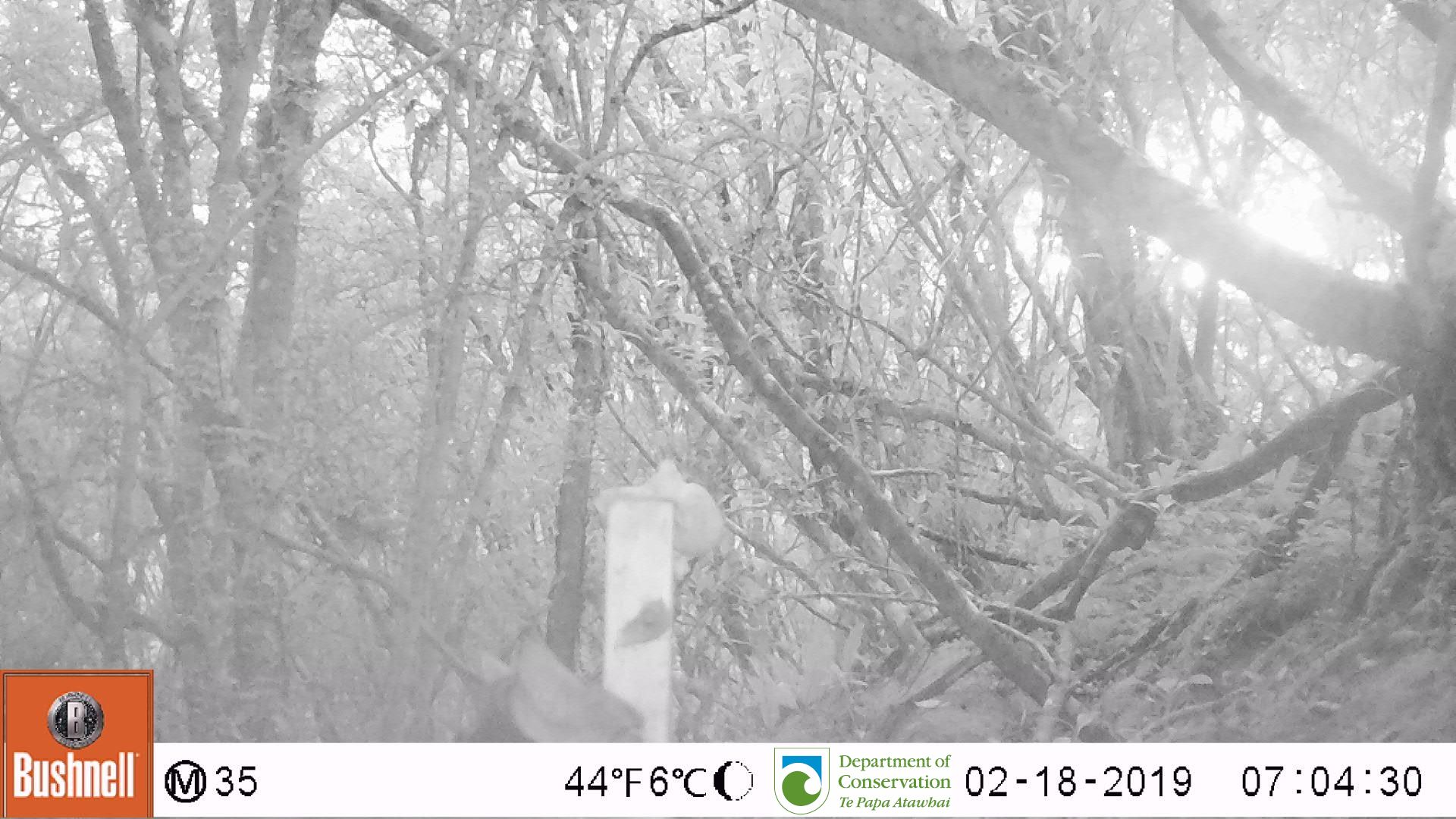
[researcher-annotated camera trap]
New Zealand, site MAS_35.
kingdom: Animalia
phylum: Chordata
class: Mammalia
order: Carnivora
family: Felidae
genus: Felis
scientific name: Felis catus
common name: domestic cat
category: cat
Cat (domestic cat) (Felis catus).